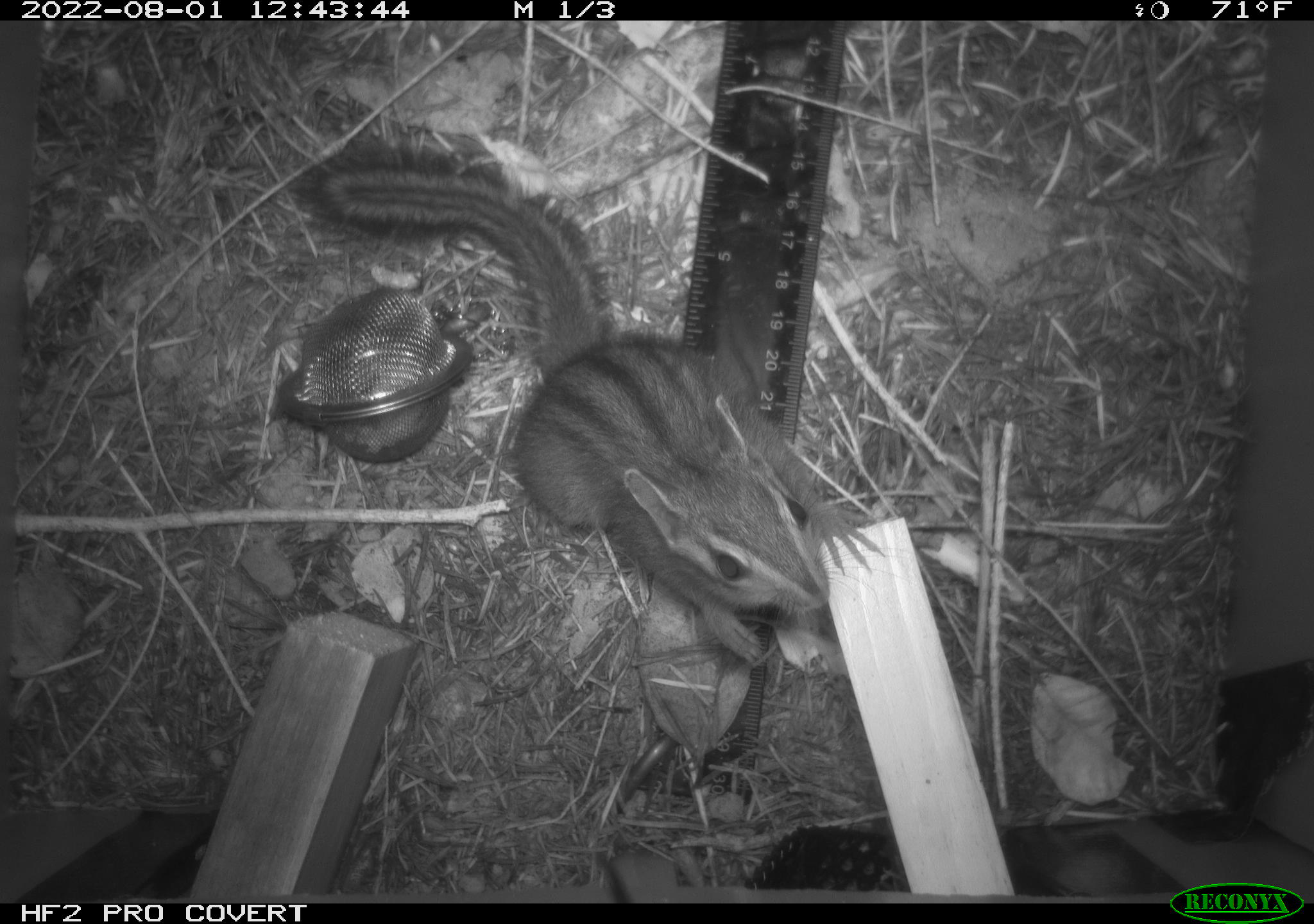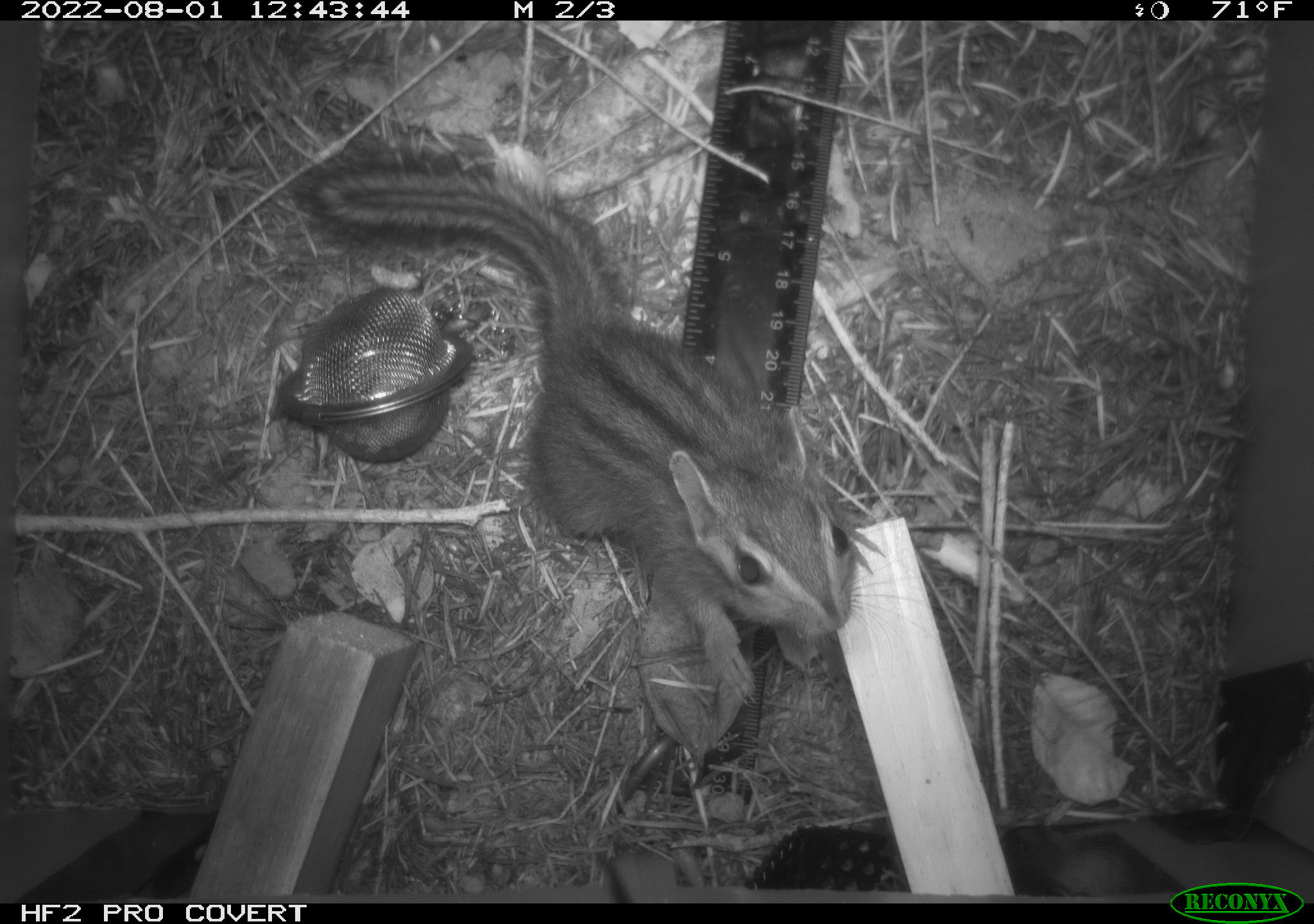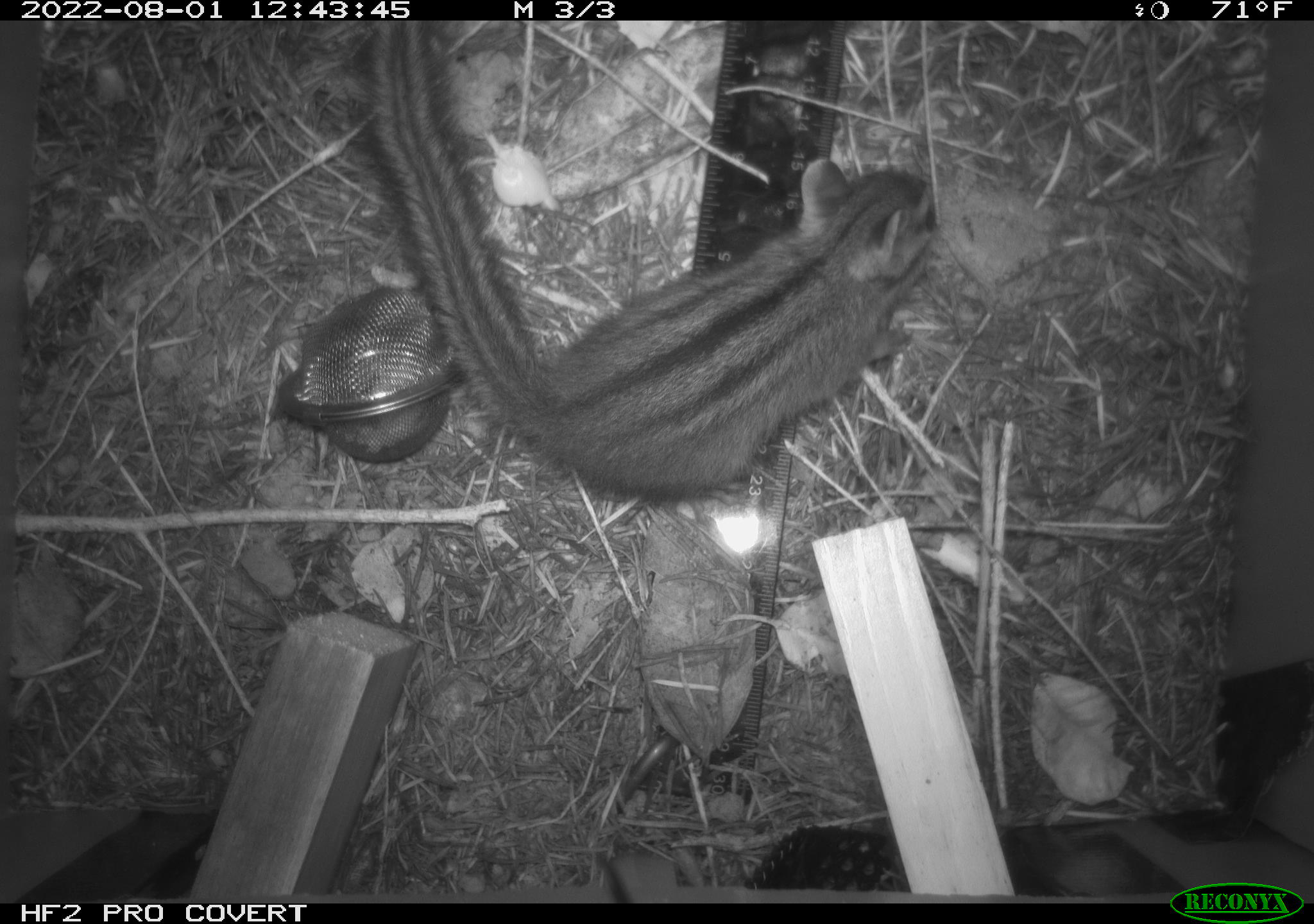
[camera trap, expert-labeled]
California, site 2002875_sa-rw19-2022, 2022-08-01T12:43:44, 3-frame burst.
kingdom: Animalia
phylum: Chordata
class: Mammalia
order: Rodentia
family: Sciuridae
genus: Neotamias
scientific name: Neotamias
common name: western chipmunks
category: neotamias species